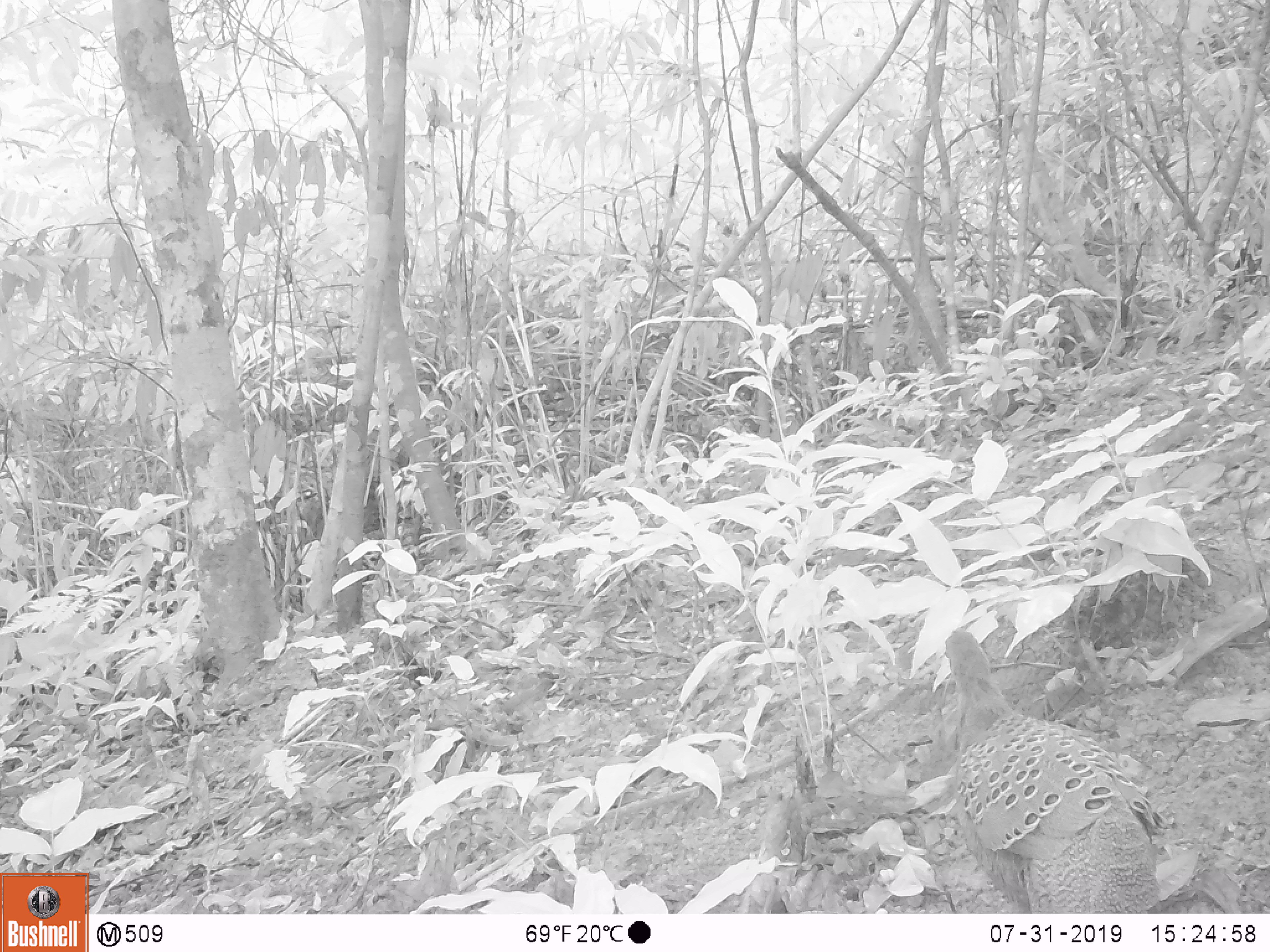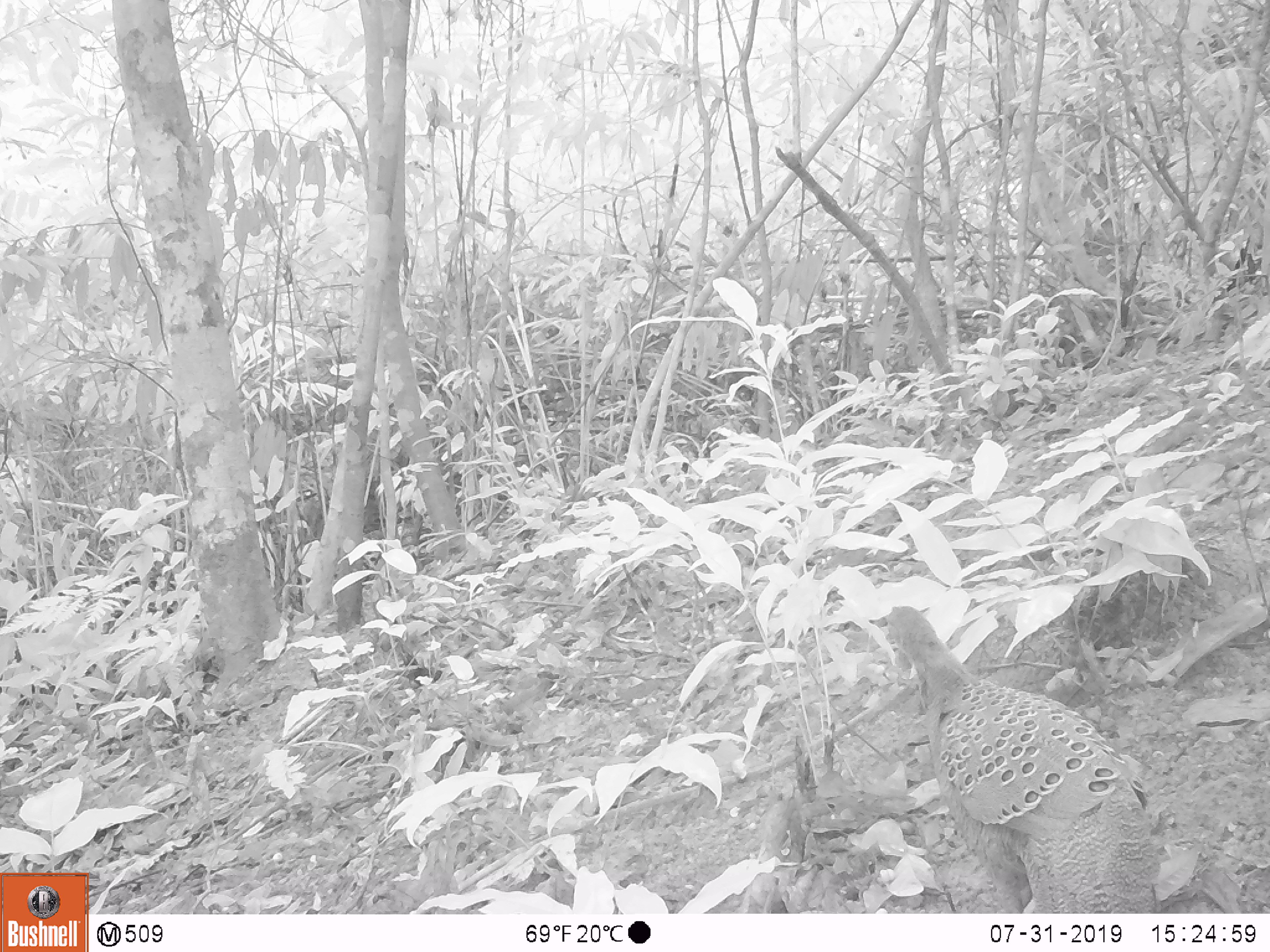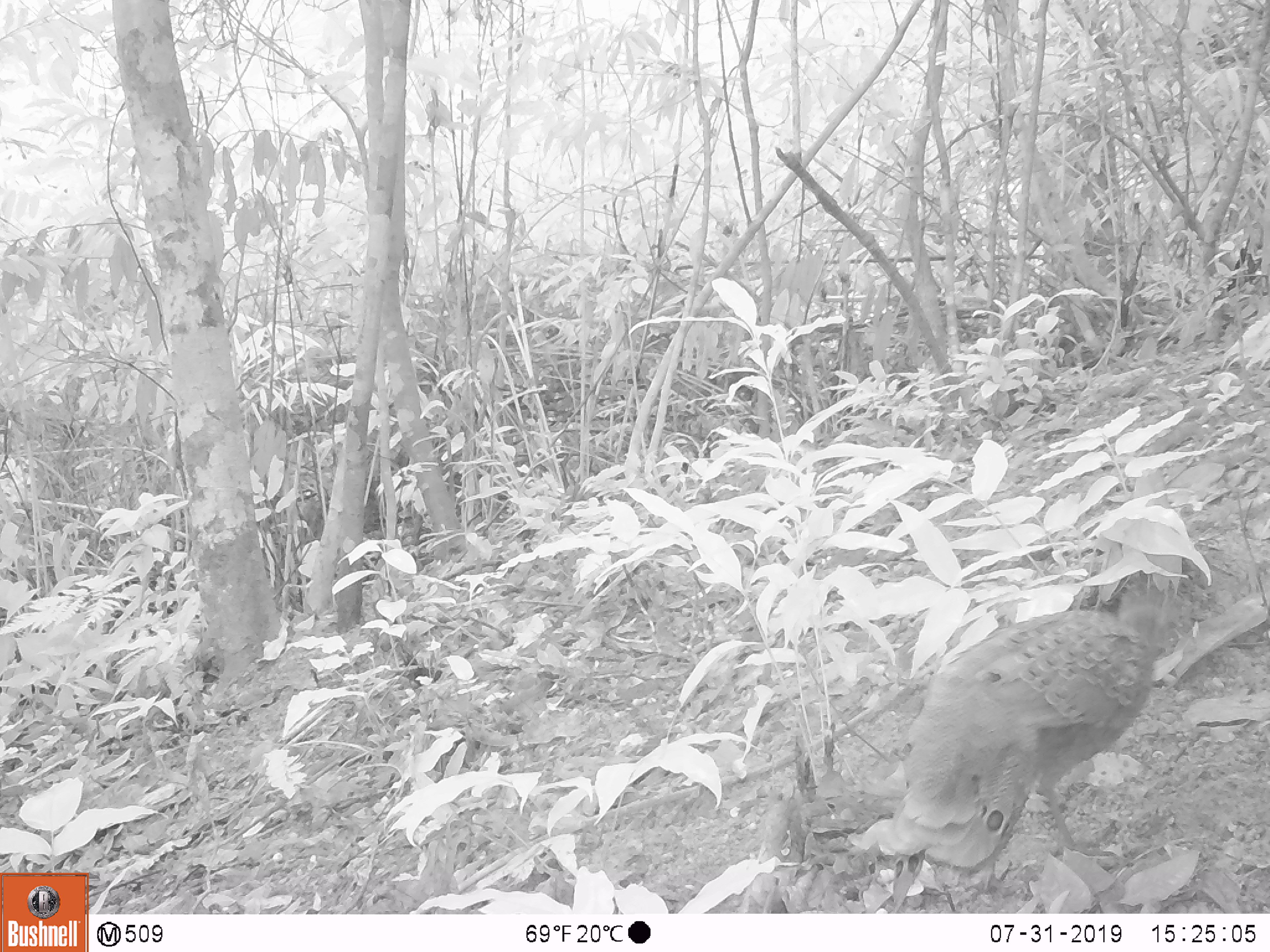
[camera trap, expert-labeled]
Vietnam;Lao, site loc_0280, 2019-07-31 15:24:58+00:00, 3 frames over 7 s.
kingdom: Animalia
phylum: Chordata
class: Aves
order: Galliformes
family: Phasianidae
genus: Polyplectron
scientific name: Polyplectron bicalcaratum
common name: gray peacock-pheasant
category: grey peacock pheasant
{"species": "grey peacock pheasant (gray peacock-pheasant) (Polyplectron bicalcaratum)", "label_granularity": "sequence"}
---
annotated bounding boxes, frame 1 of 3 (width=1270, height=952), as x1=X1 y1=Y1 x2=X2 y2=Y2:
grey peacock pheasant: x1=945 y1=628 x2=1170 y2=912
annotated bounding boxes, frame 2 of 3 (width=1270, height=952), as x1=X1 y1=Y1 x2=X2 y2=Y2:
grey peacock pheasant: x1=882 y1=606 x2=1154 y2=911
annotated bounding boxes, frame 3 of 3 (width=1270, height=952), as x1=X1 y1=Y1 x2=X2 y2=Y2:
grey peacock pheasant: x1=847 y1=578 x2=1181 y2=911